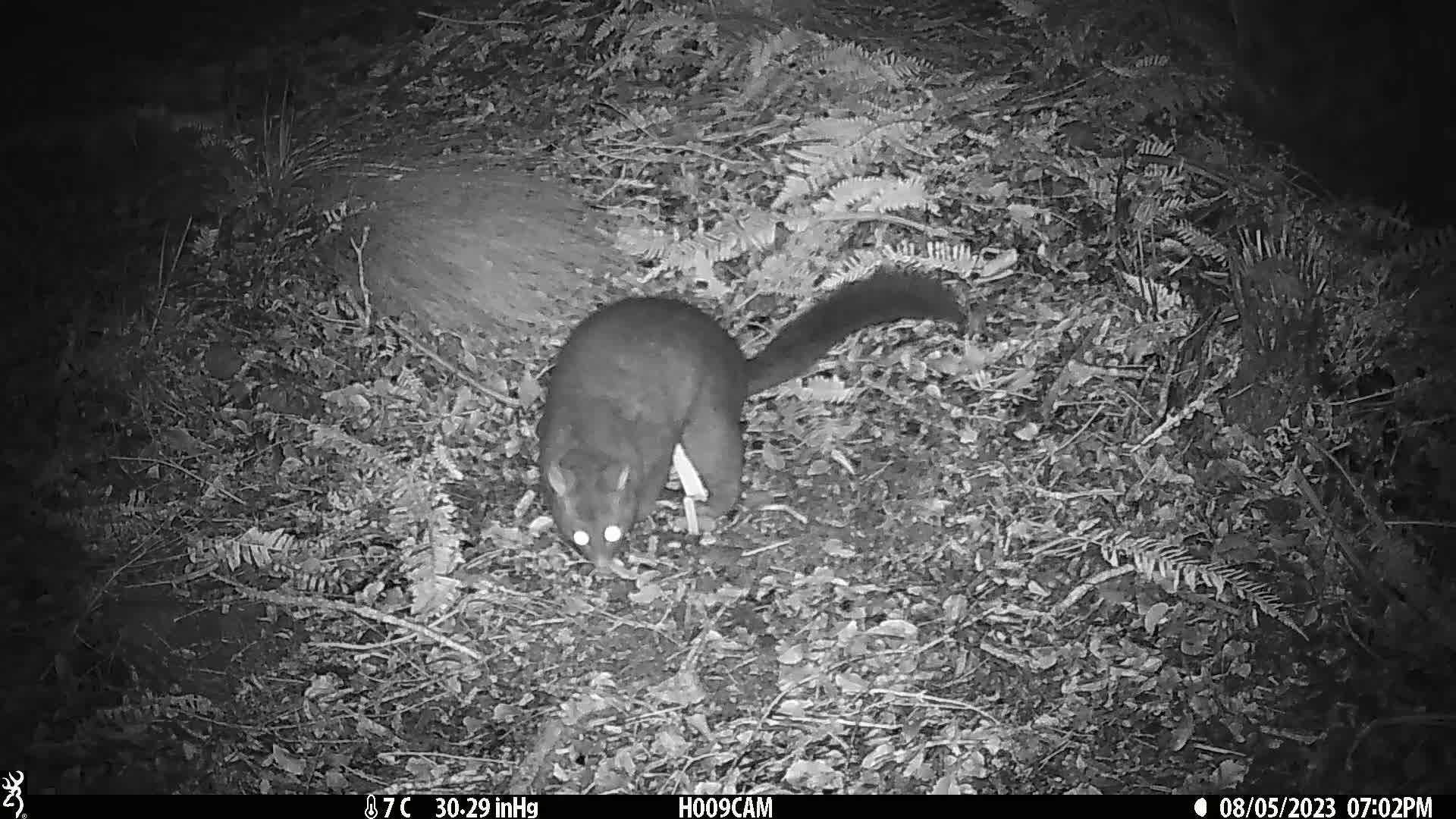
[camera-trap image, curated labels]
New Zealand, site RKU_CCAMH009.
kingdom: Animalia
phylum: Chordata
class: Mammalia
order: Diprotodontia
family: Phalangeridae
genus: Trichosurus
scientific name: Trichosurus vulpecula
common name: common brushtail possum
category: possum